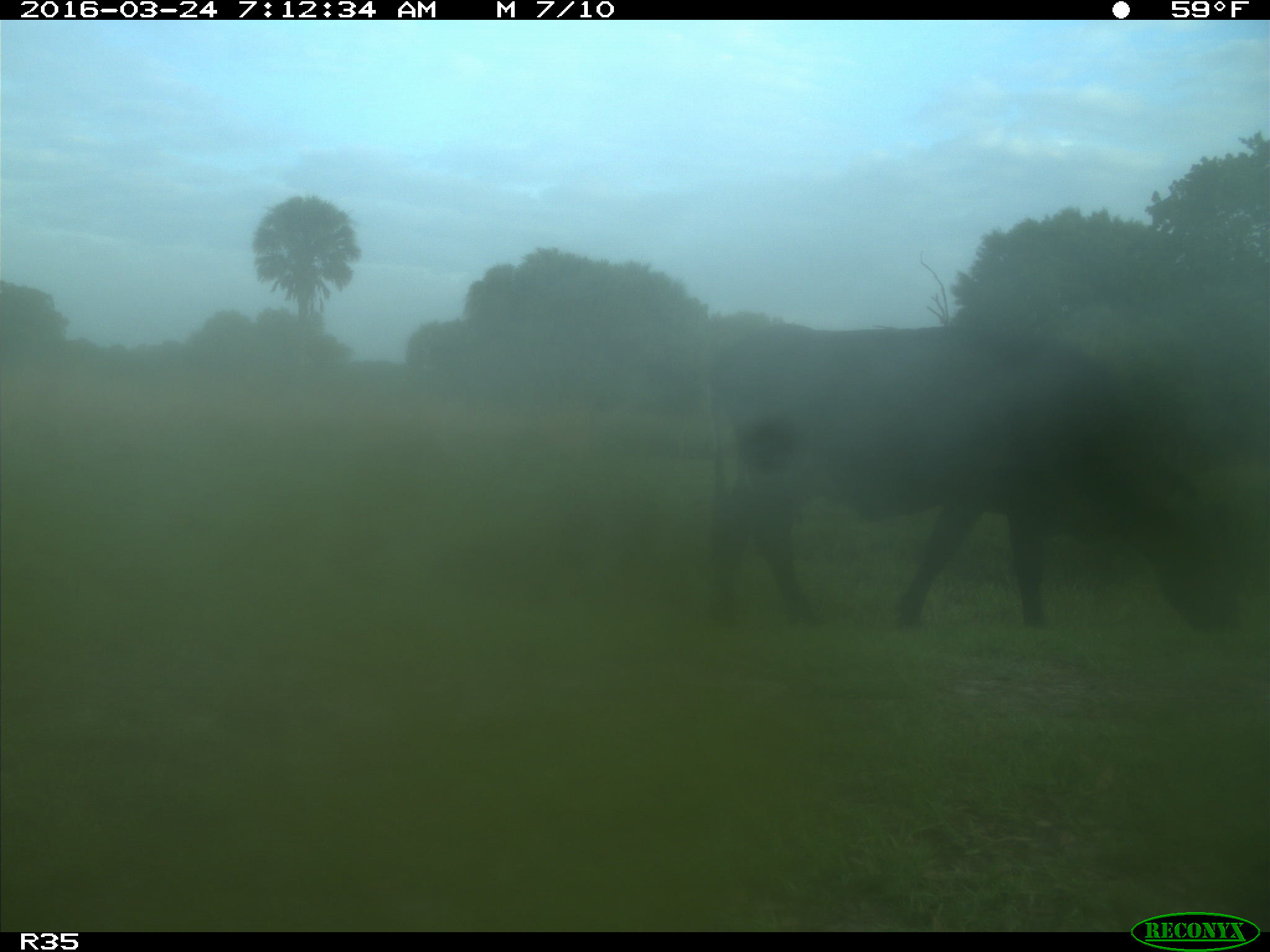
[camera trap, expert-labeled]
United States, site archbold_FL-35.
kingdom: Animalia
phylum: Chordata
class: Mammalia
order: Artiodactyla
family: Bovidae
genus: Bos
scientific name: Bos taurus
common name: domestic cow